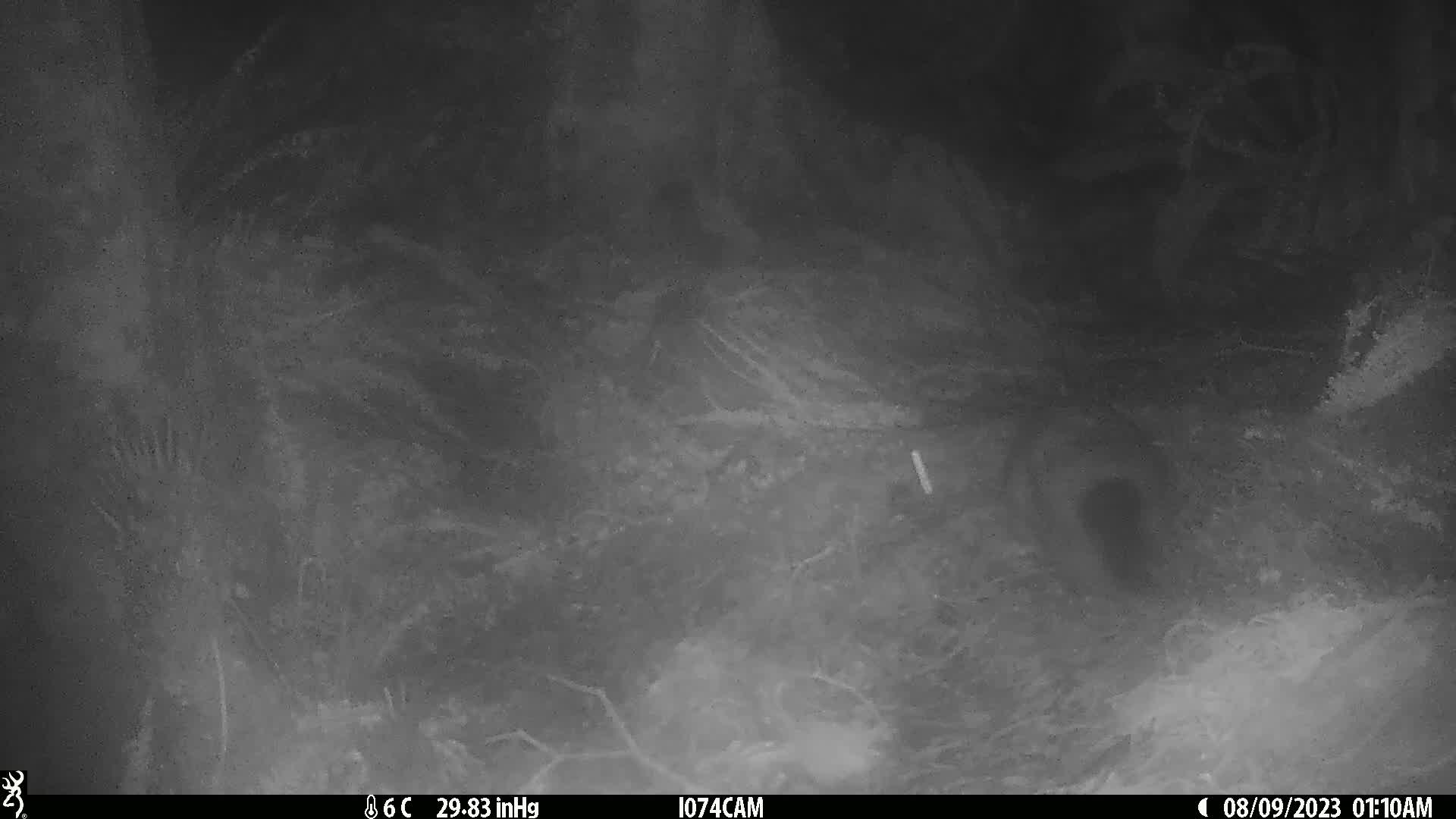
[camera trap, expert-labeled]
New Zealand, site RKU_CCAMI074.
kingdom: Animalia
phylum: Chordata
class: Mammalia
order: Diprotodontia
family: Phalangeridae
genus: Trichosurus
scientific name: Trichosurus vulpecula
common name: common brushtail possum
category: possum